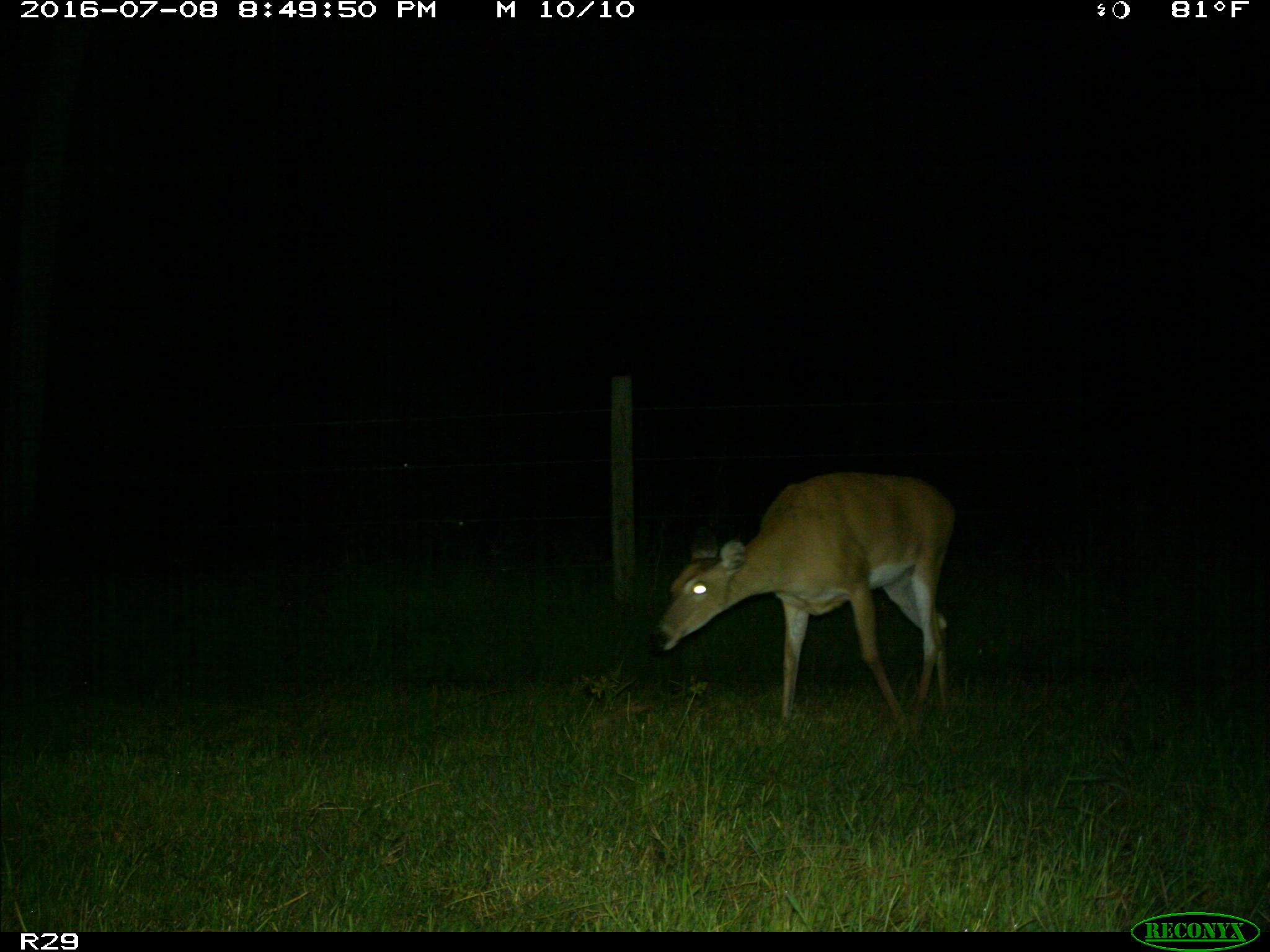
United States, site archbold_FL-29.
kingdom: Animalia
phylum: Chordata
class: Mammalia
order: Artiodactyla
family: Cervidae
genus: Odocoileus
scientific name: Odocoileus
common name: deer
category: unidentified deer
Unidentified deer (deer) (Odocoileus).